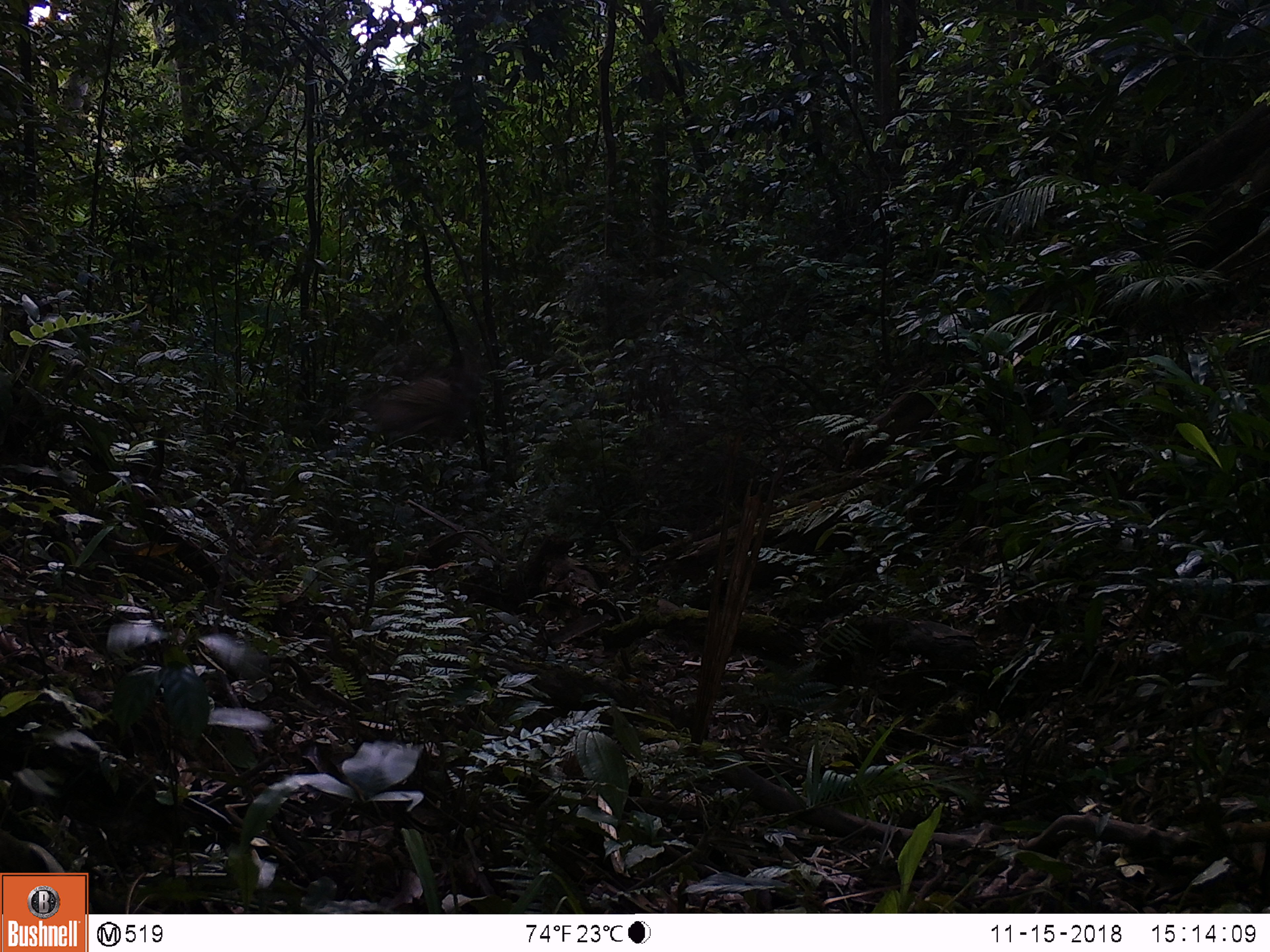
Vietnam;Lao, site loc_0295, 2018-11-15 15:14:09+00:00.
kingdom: Animalia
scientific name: Animalia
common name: animal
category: unidentified animal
Unidentified animal (animal) (Animalia). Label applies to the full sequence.